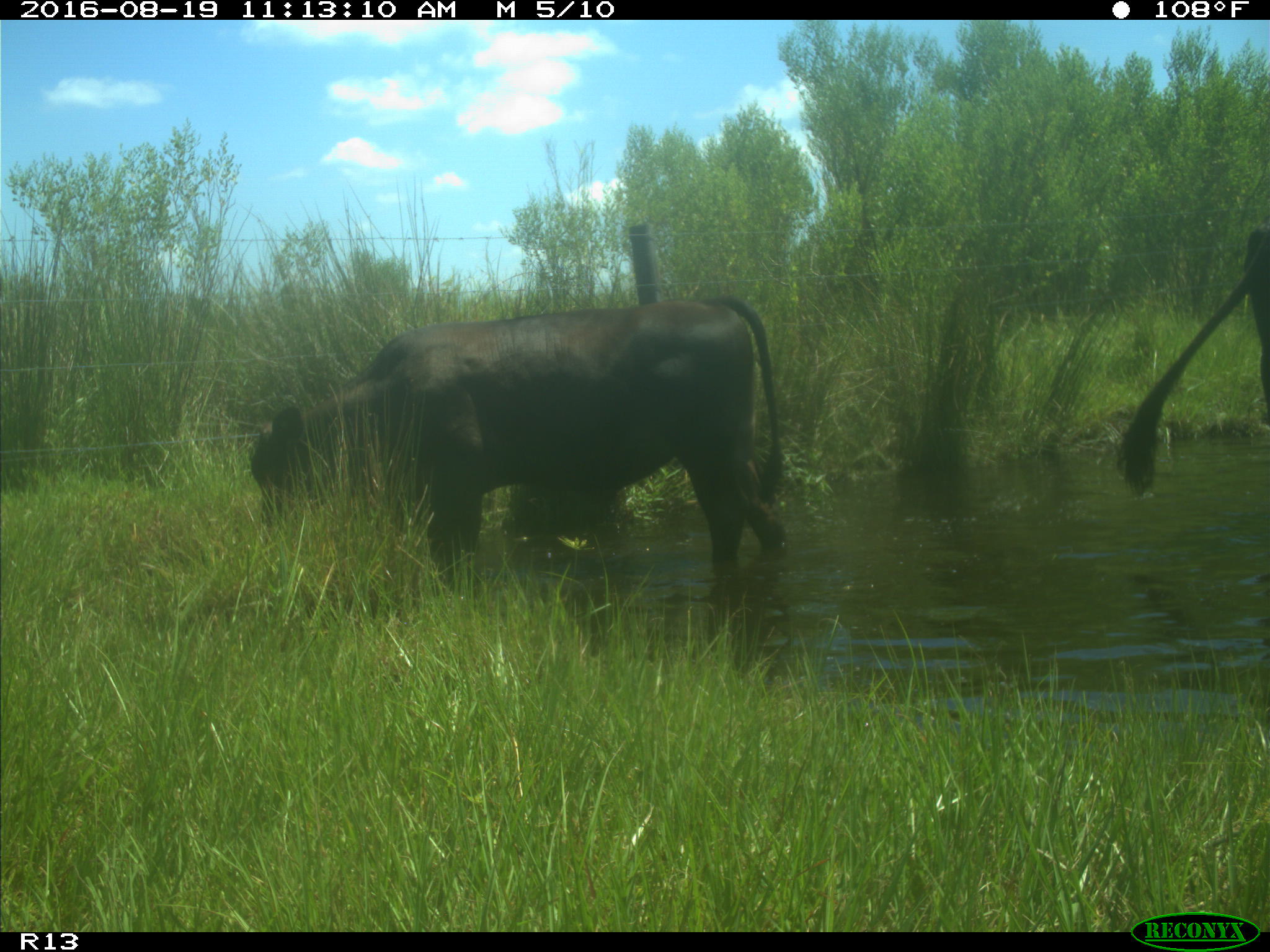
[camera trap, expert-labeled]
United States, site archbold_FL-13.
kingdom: Animalia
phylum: Chordata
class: Mammalia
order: Artiodactyla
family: Bovidae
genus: Bos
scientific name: Bos taurus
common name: domestic cow